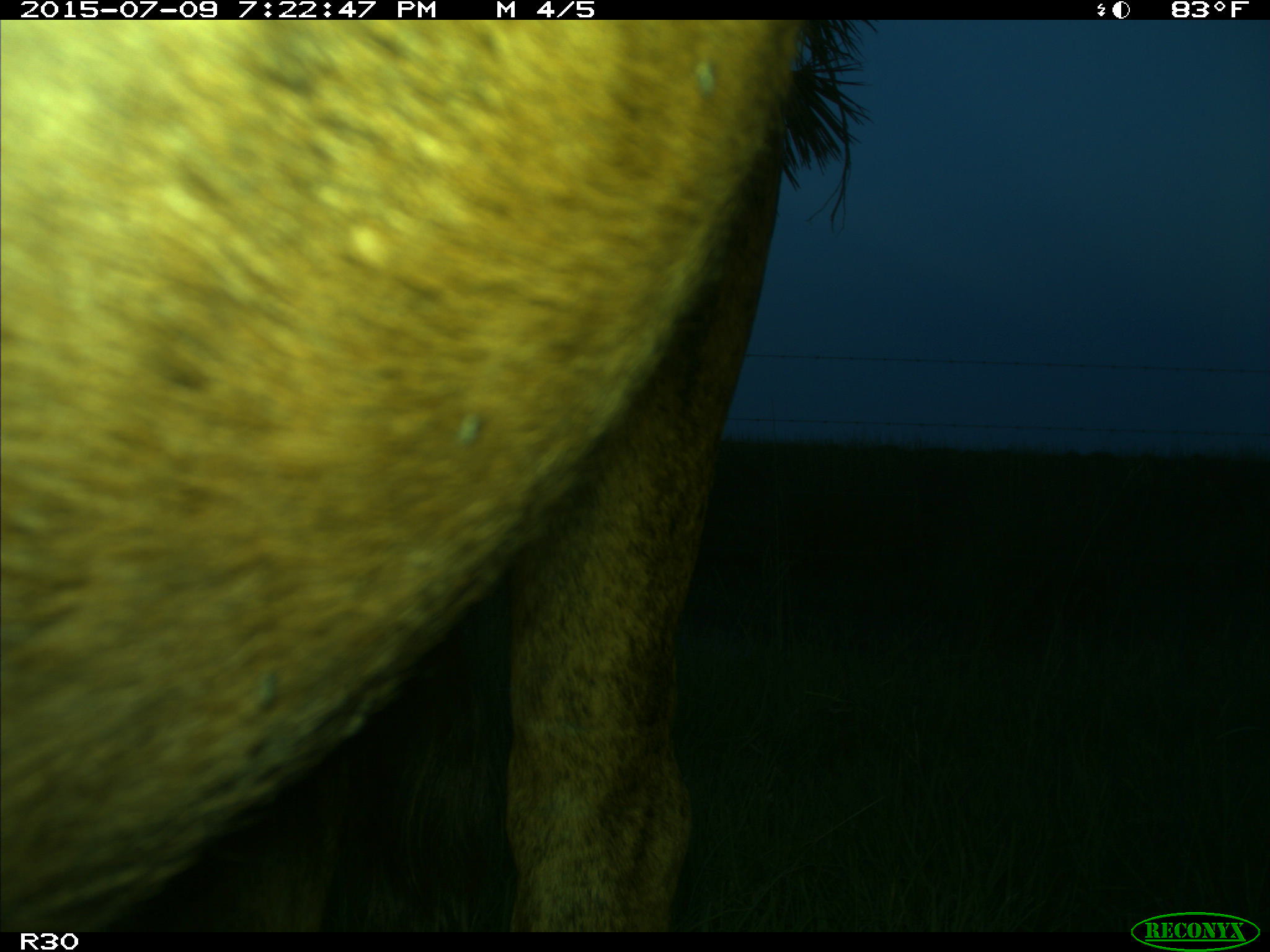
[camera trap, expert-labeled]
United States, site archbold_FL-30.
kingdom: Animalia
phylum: Chordata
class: Mammalia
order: Artiodactyla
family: Bovidae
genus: Bos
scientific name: Bos taurus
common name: domestic cow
Bos taurus (domestic cow).